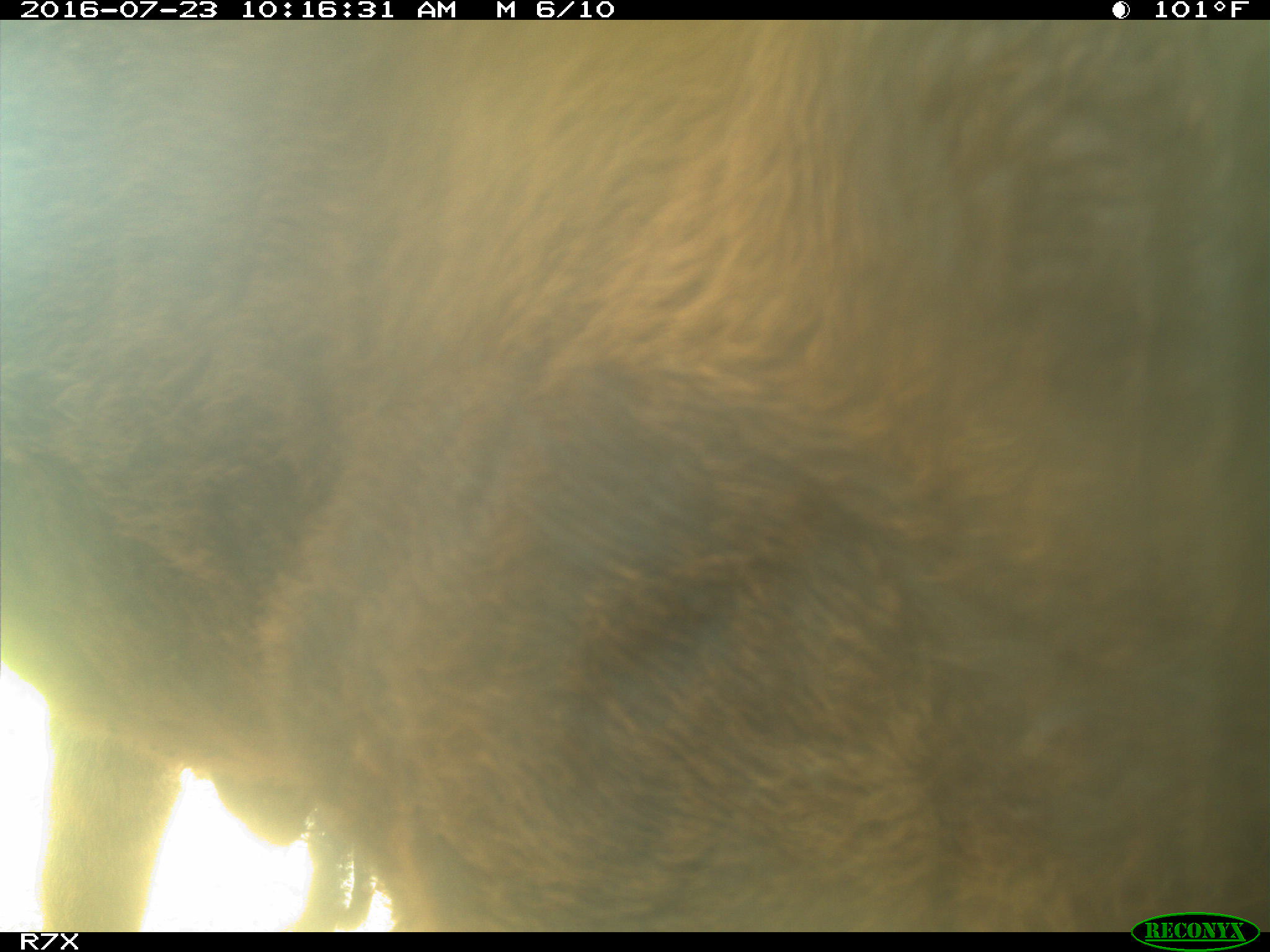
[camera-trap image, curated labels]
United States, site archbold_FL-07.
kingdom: Animalia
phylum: Chordata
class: Mammalia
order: Artiodactyla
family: Bovidae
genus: Bos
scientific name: Bos taurus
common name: domestic cow